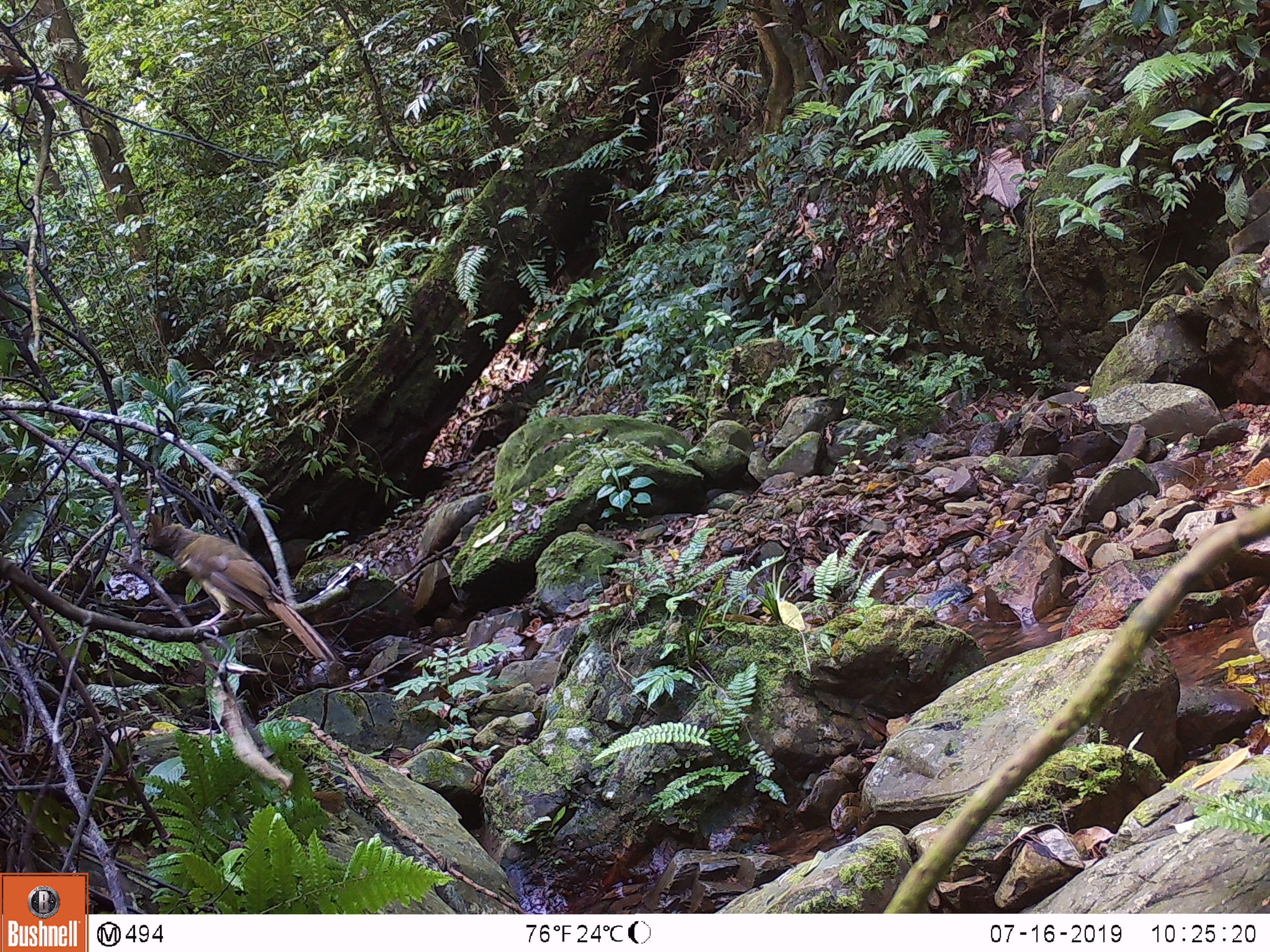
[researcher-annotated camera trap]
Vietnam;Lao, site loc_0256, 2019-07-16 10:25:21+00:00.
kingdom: Animalia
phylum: Chordata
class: Aves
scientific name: Aves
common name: bird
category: unidentified bird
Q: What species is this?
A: Unidentified bird (bird) (Aves).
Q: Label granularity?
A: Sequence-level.